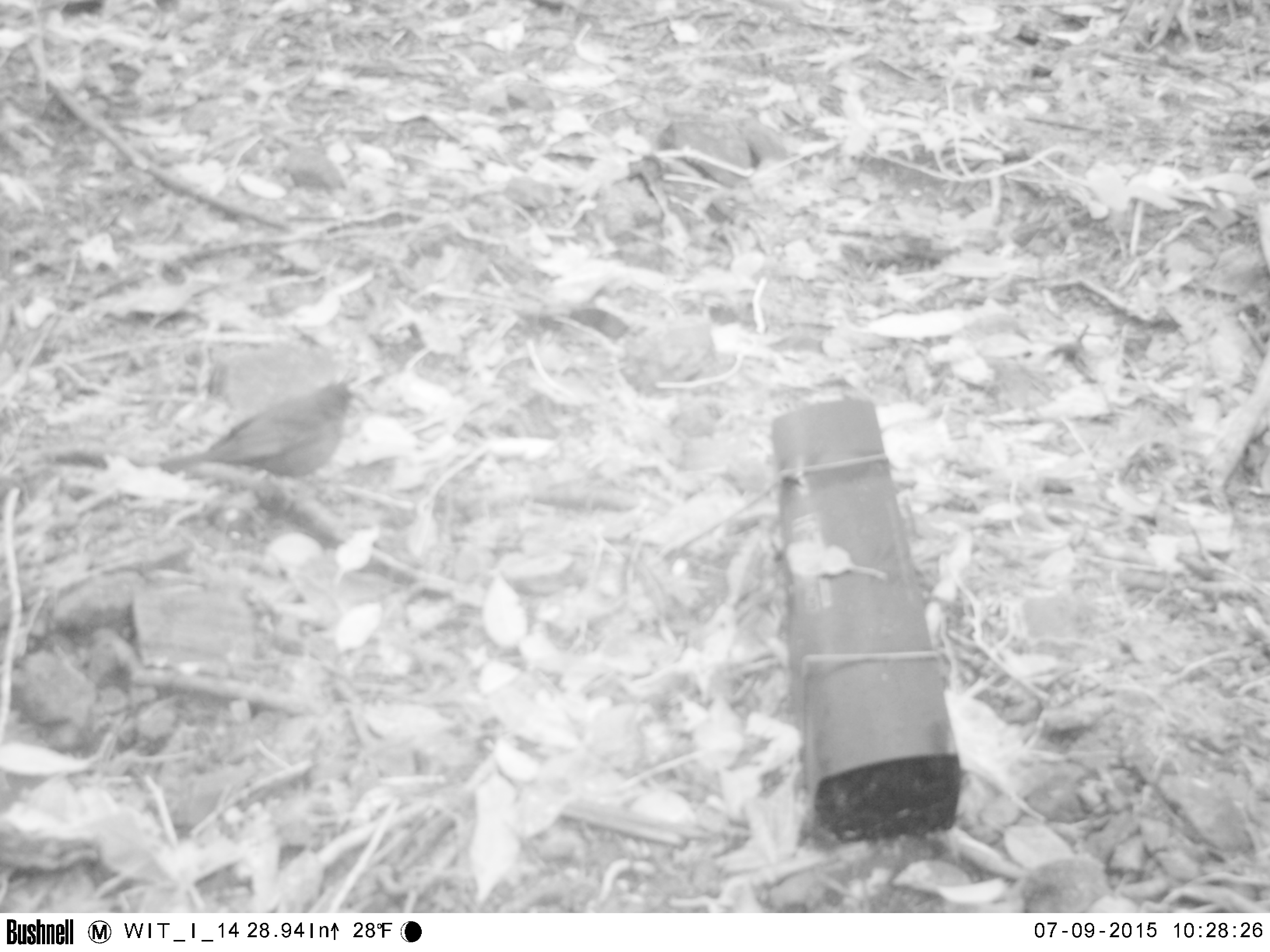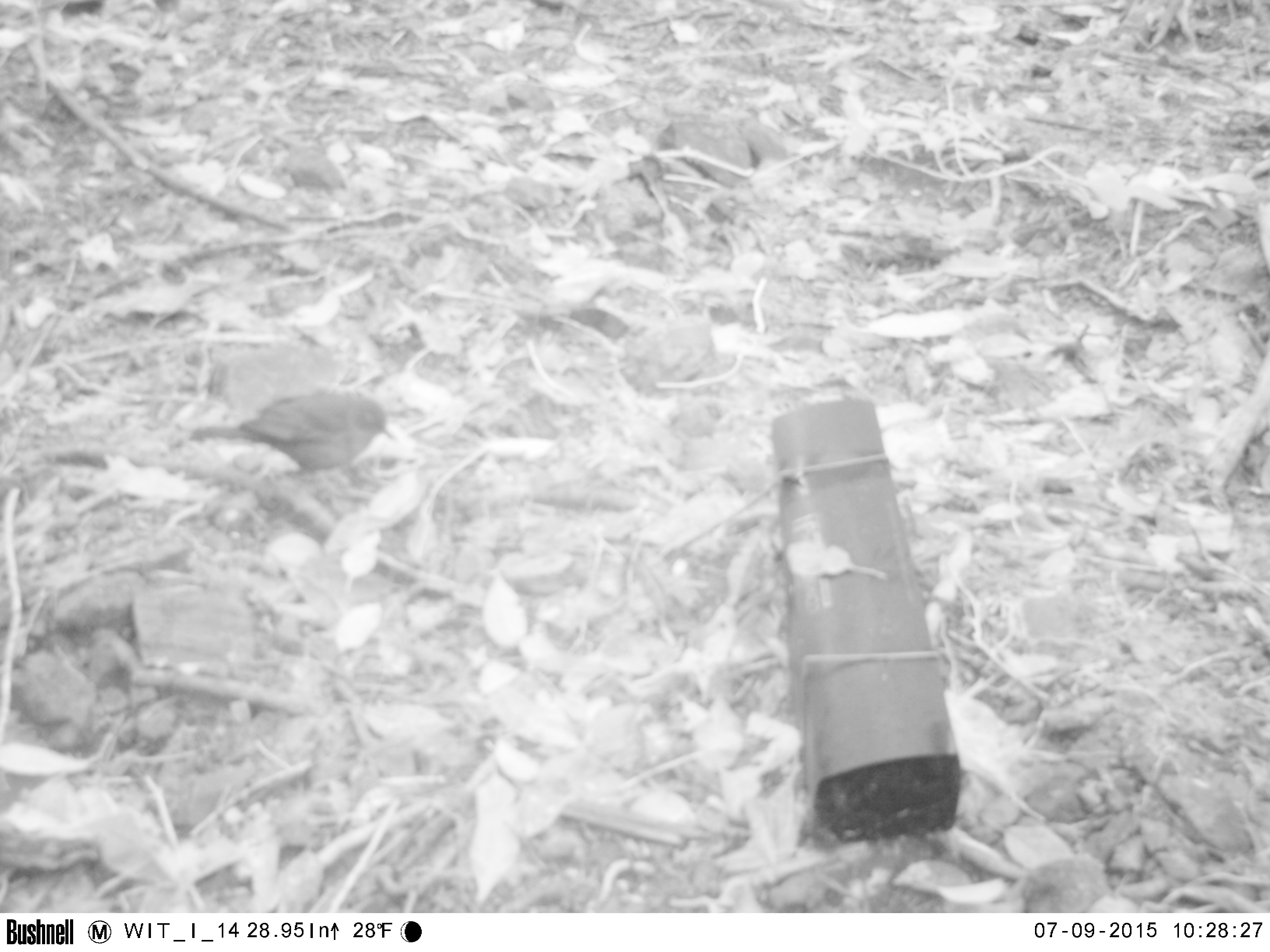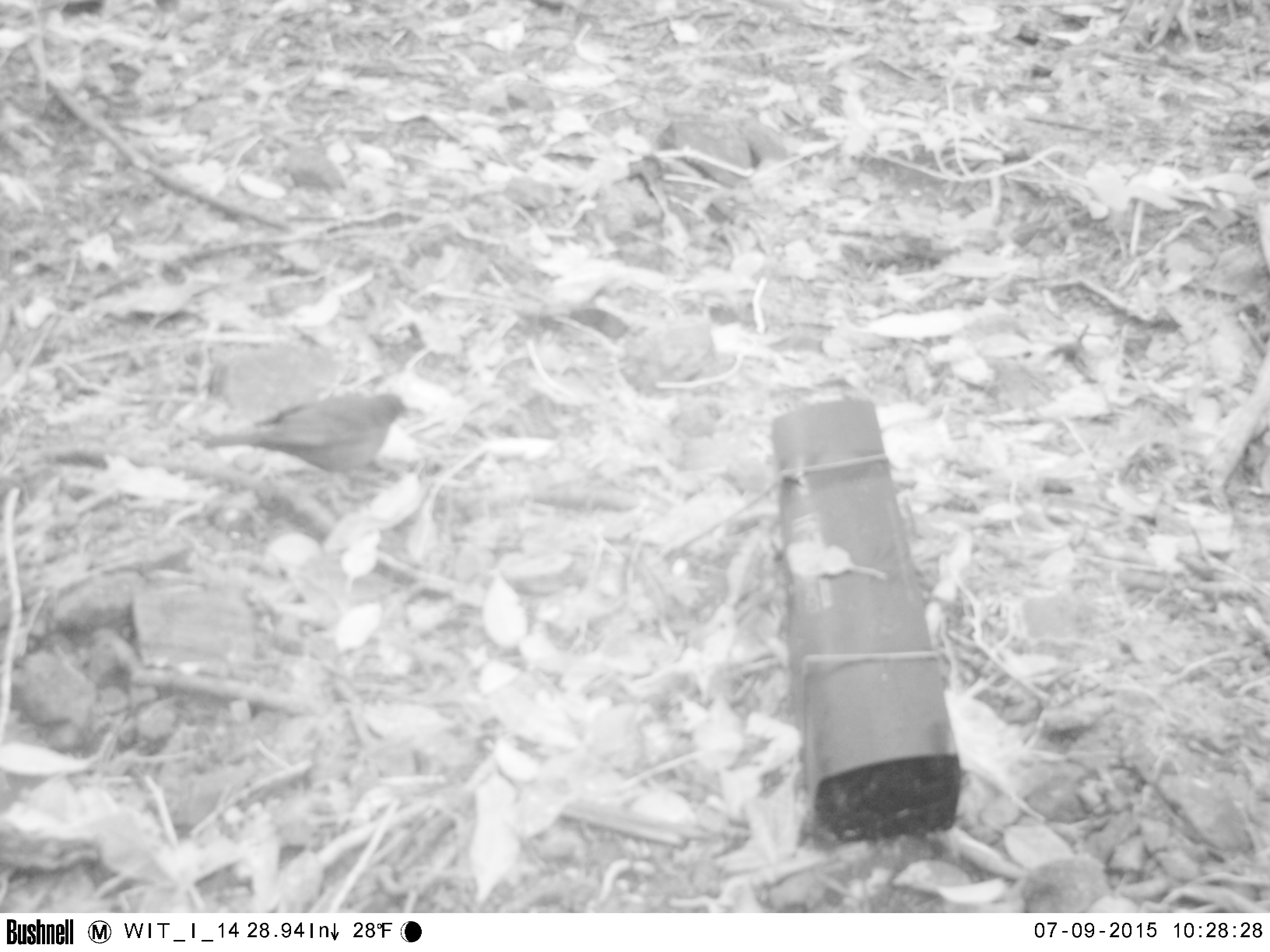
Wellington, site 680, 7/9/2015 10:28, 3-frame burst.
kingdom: Animalia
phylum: Chordata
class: Aves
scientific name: Aves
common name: bird